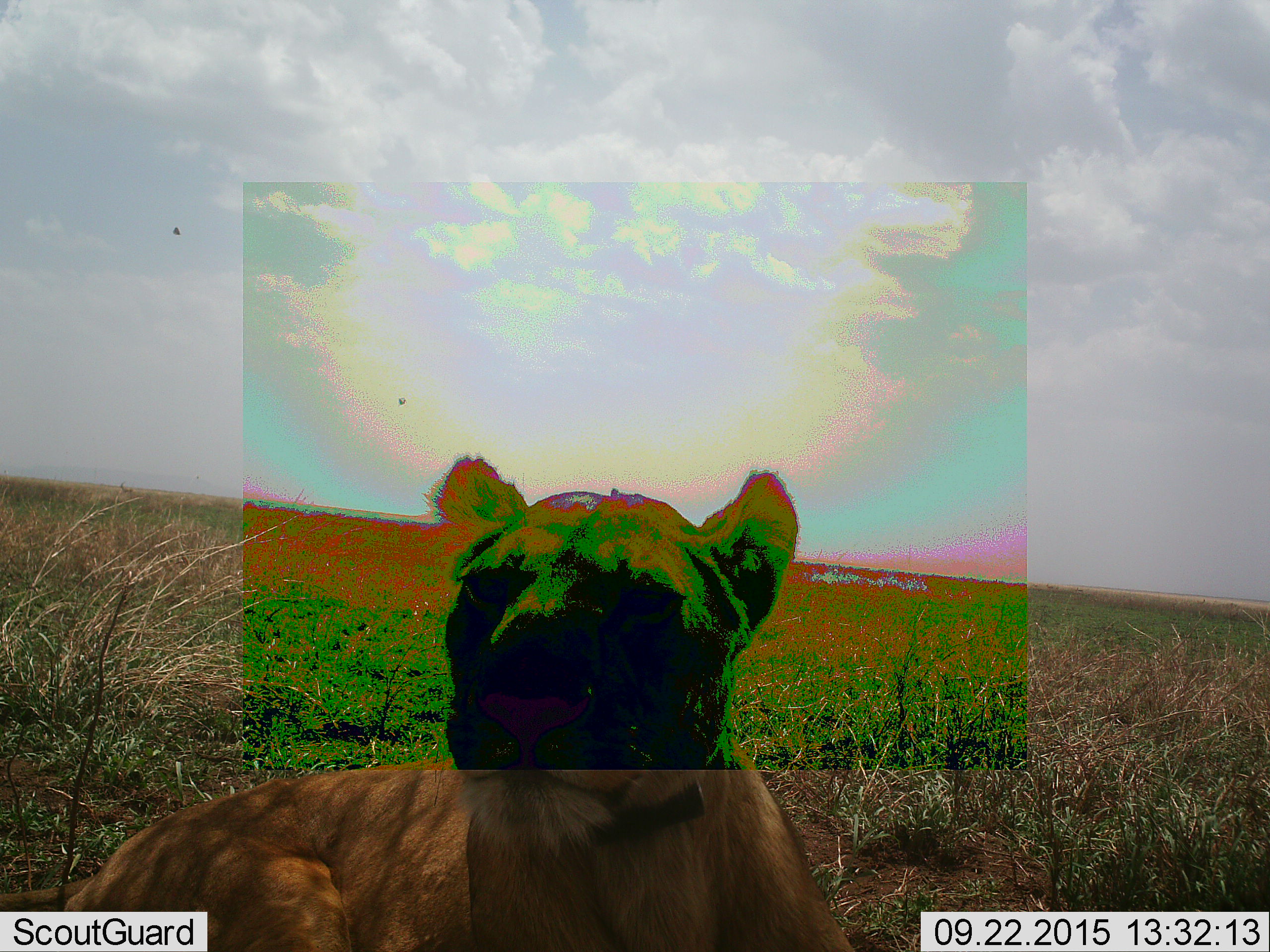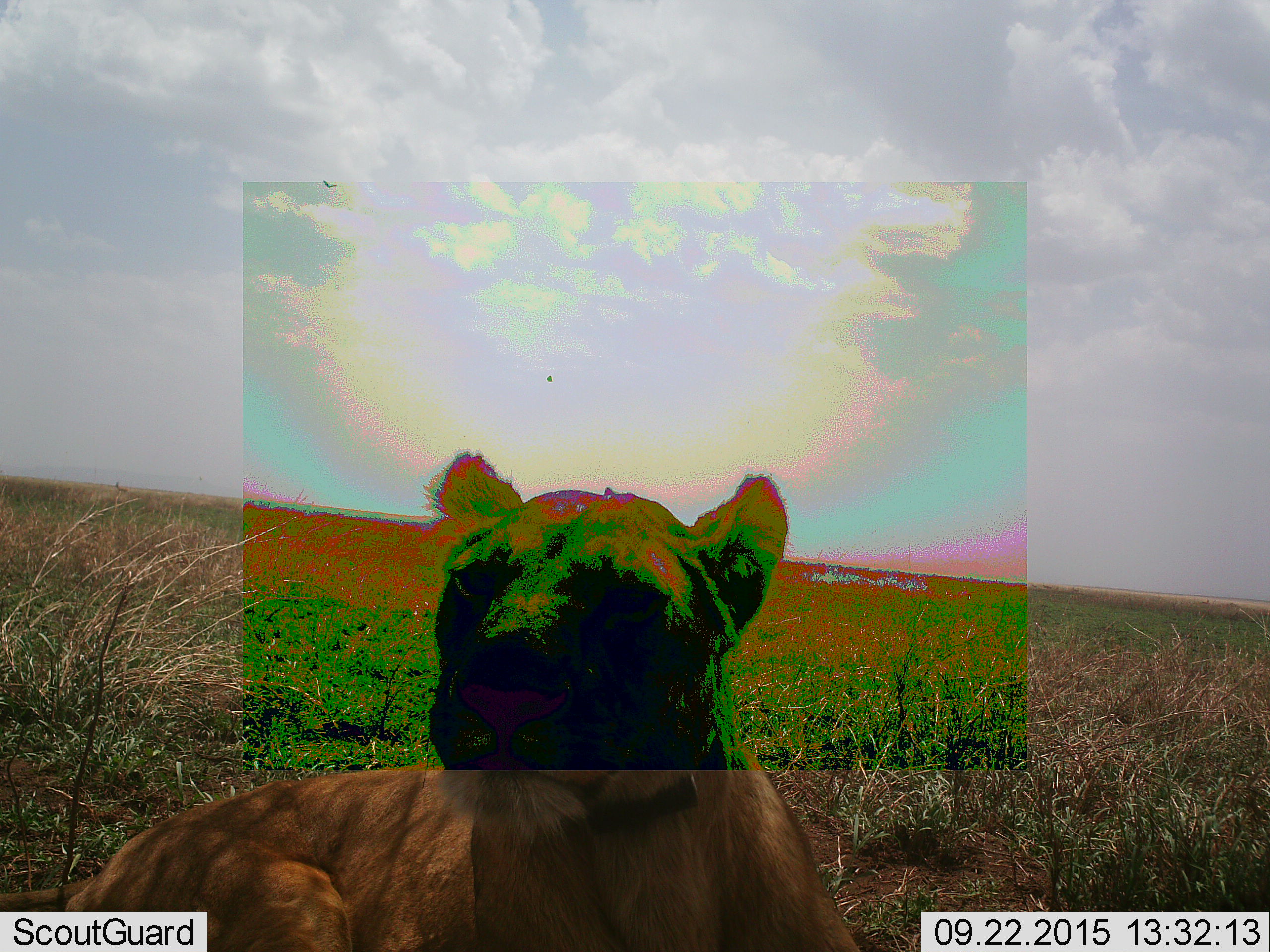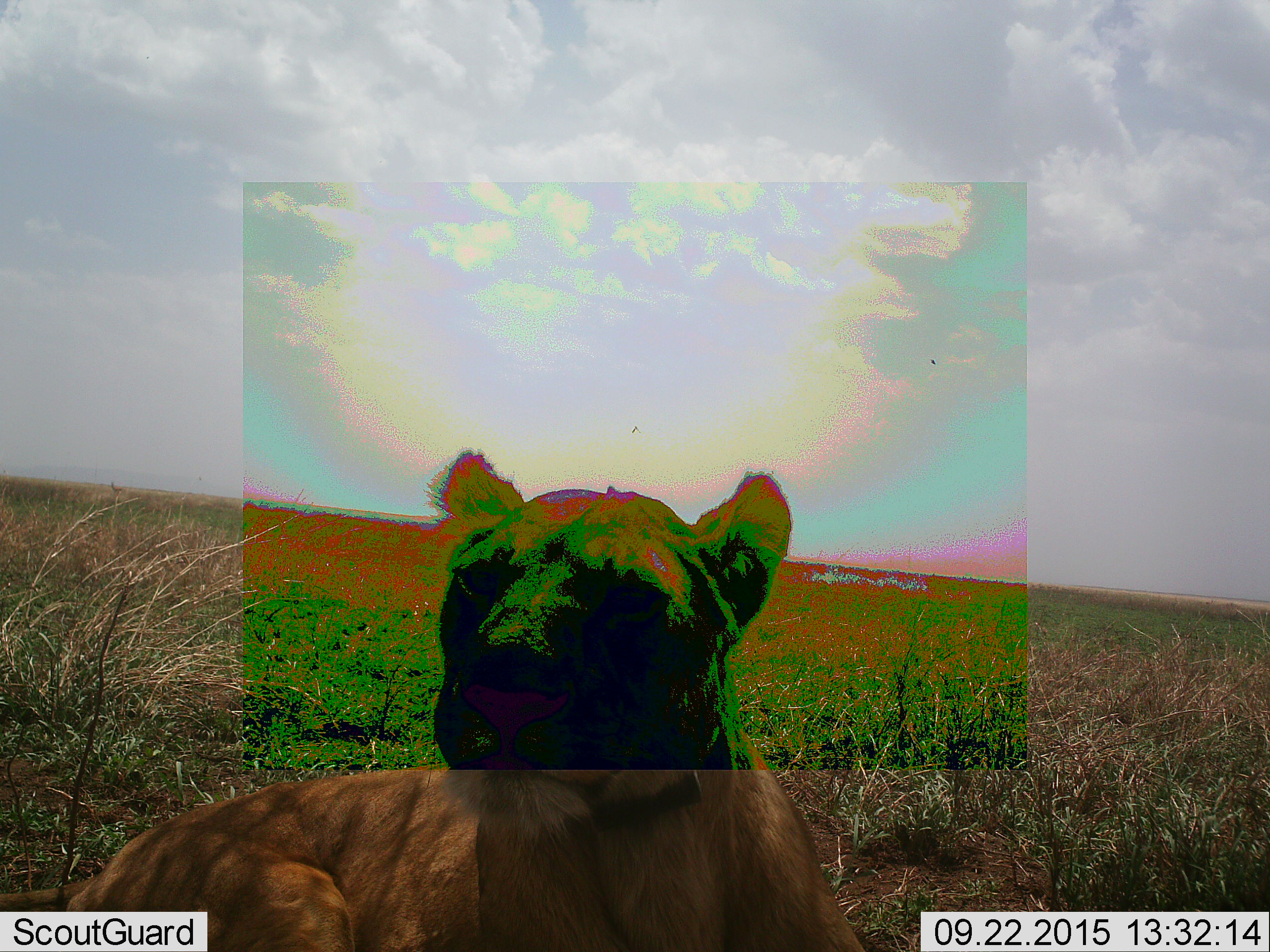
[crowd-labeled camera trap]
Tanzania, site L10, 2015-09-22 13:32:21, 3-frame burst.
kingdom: Animalia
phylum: Chordata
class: Mammalia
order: Carnivora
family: Felidae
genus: Panthera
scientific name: Panthera leo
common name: lion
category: lionfemale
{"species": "lionfemale (lion) (Panthera leo)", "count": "1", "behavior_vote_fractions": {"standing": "10%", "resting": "90%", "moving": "10%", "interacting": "0%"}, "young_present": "0%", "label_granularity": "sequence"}